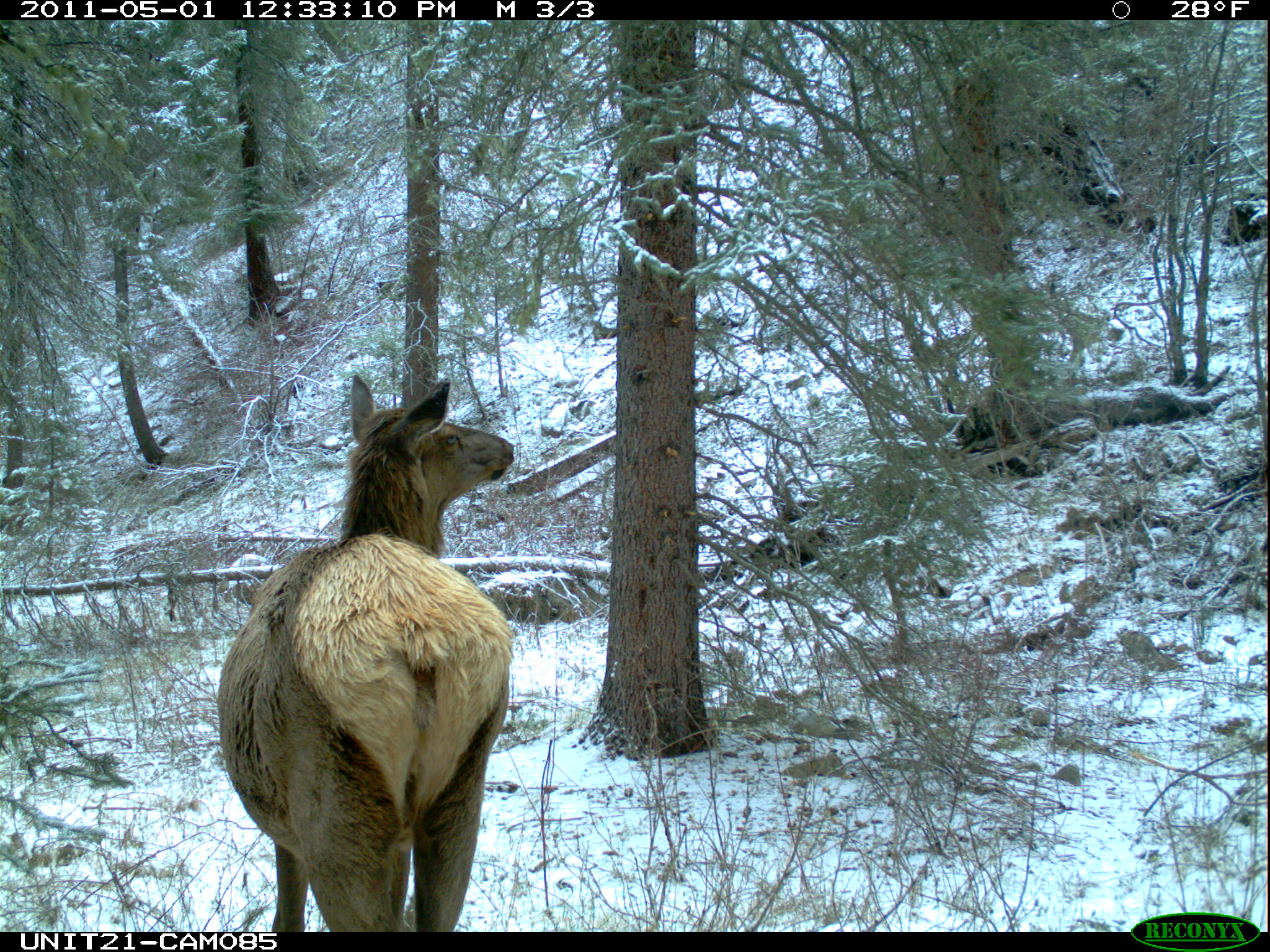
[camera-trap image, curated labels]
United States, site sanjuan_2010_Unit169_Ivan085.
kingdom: Animalia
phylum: Chordata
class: Mammalia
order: Artiodactyla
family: Cervidae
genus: Cervus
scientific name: Cervus elaphus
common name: red deer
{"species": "Cervus elaphus (red deer)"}